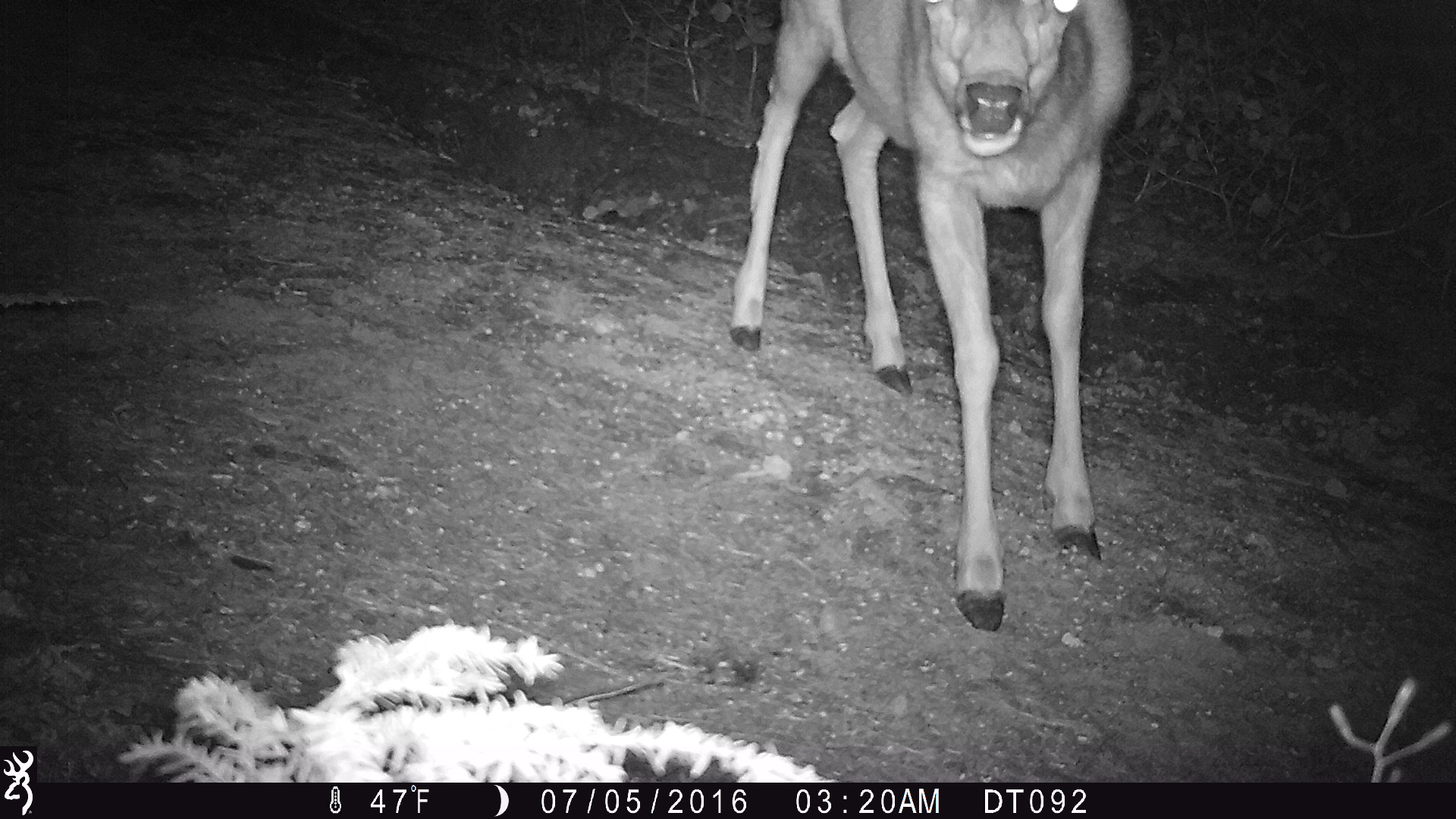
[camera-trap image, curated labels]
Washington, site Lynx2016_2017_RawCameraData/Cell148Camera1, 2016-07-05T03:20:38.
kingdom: Animalia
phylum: Chordata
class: Mammalia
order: Artiodactyla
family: Cervidae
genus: Odocoileus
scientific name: Odocoileus hemionus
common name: mule deer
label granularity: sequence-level